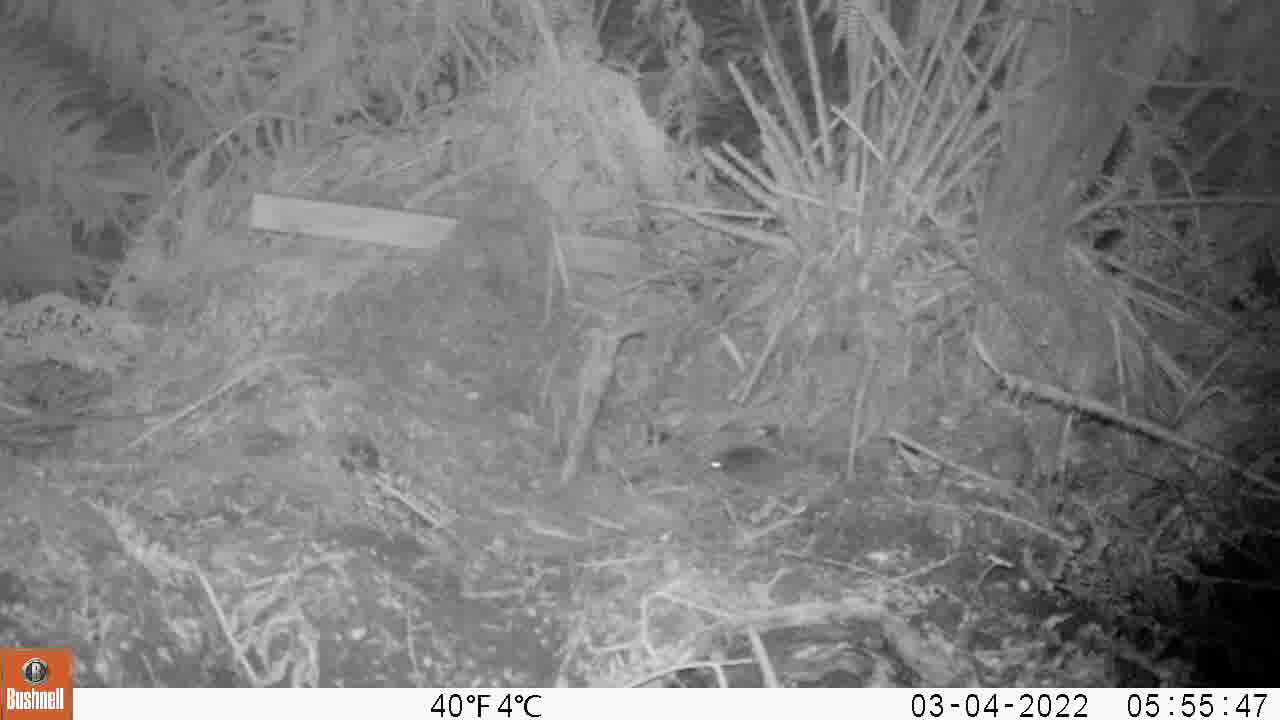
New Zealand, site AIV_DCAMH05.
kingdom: Animalia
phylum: Chordata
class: Mammalia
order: Rodentia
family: Muridae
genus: Mus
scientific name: Mus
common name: mouse